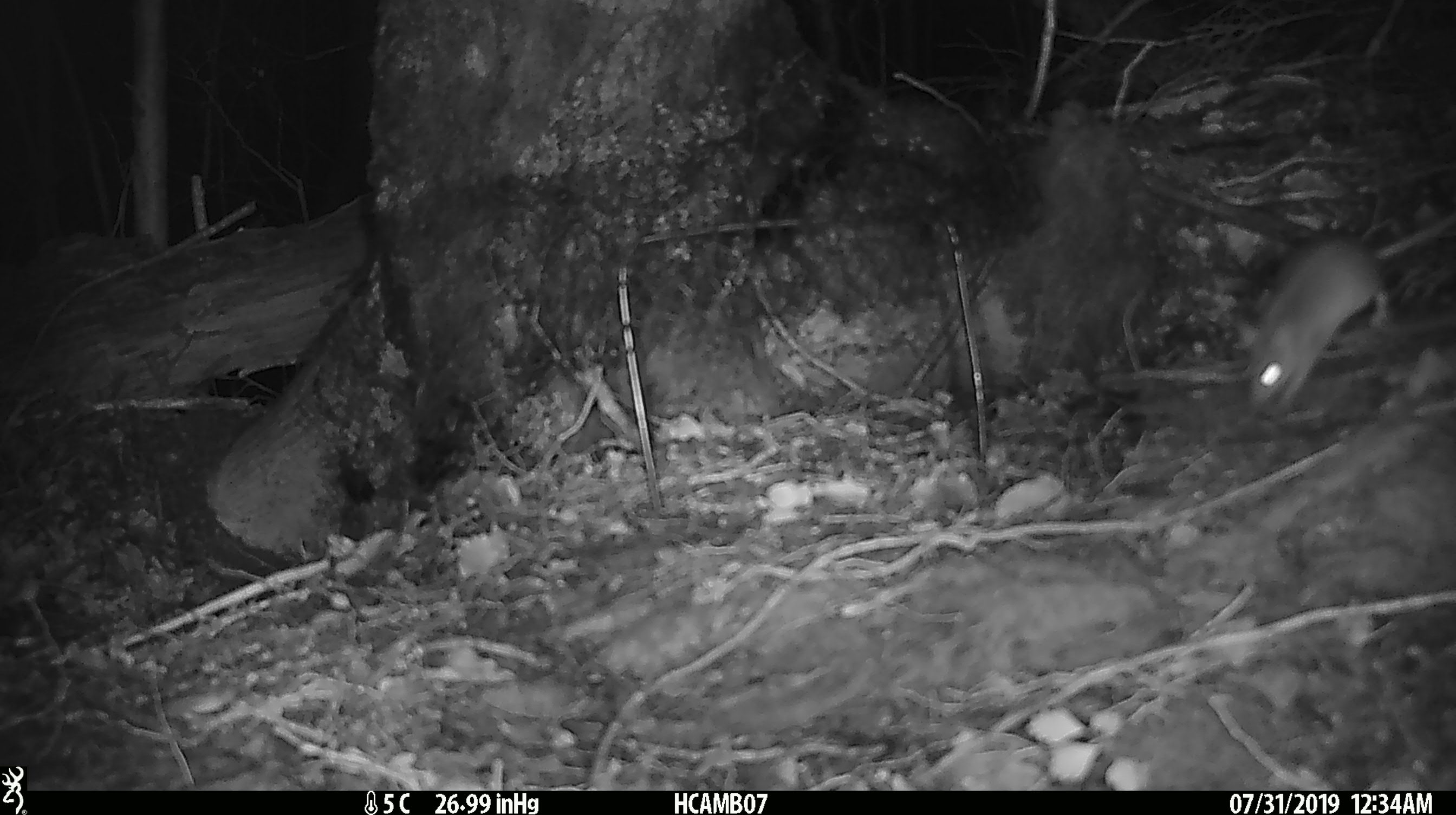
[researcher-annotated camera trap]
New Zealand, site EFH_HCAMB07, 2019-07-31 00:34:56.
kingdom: Animalia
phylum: Chordata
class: Mammalia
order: Rodentia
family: Muridae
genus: Mus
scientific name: Mus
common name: mouse